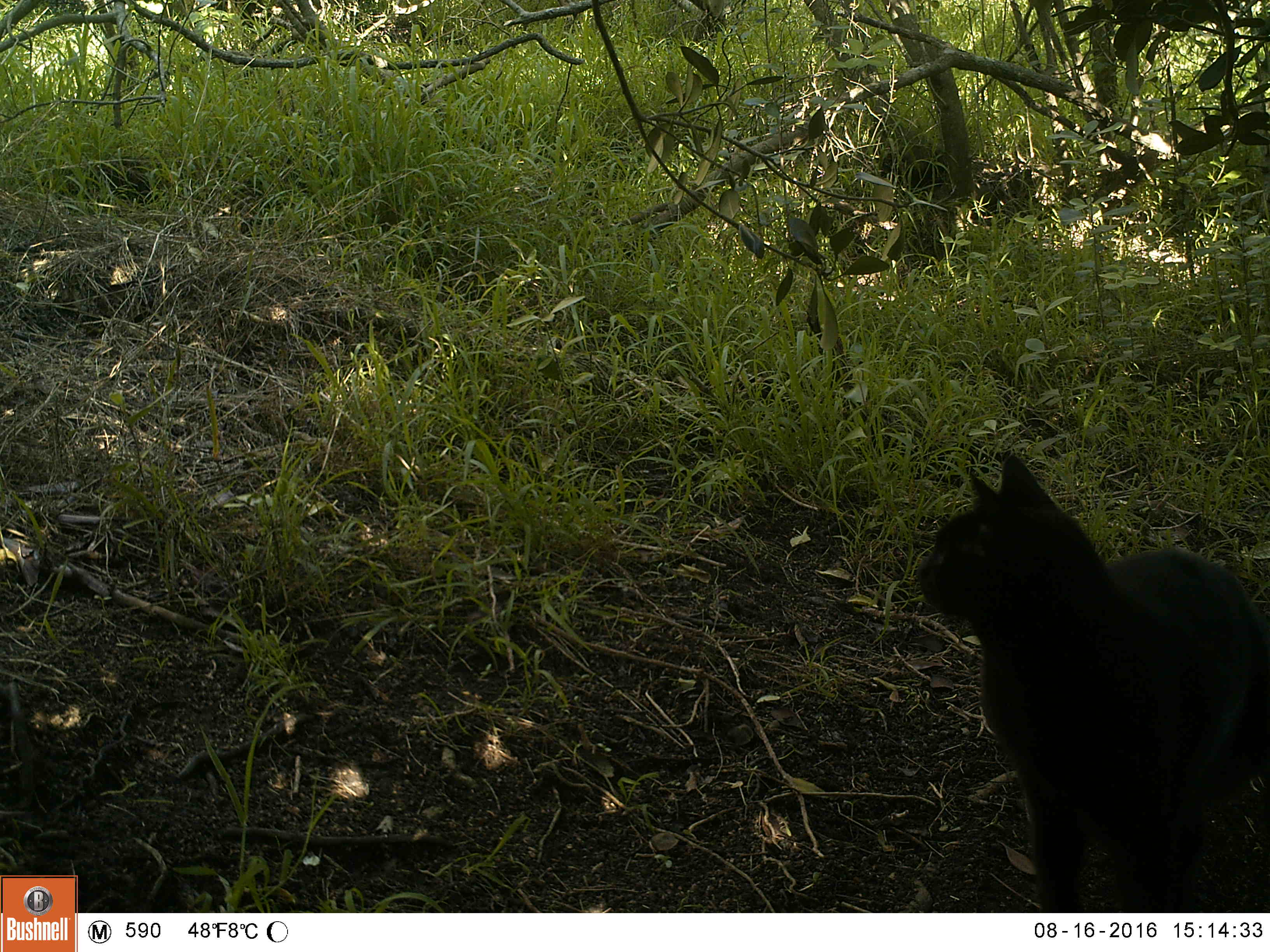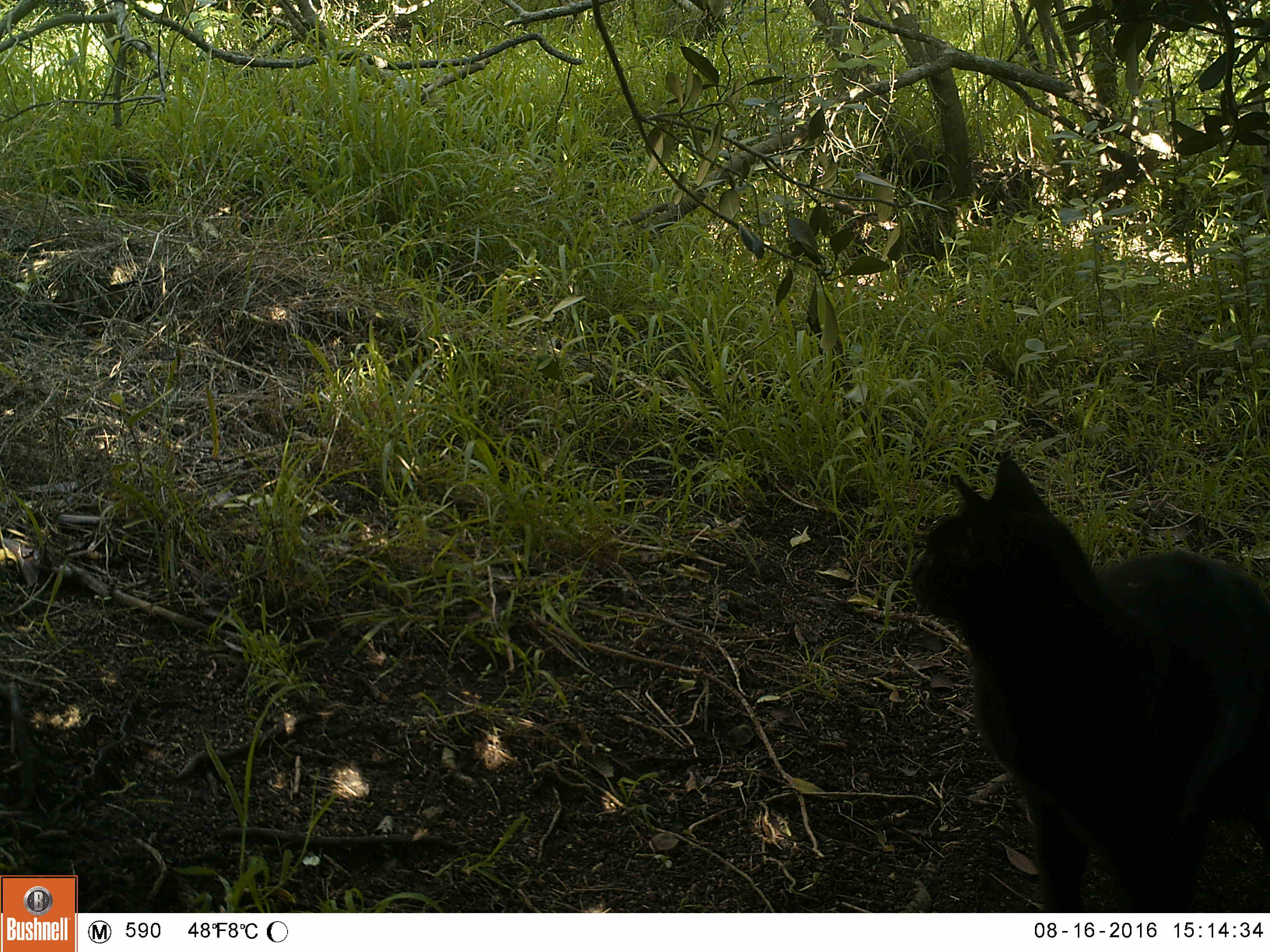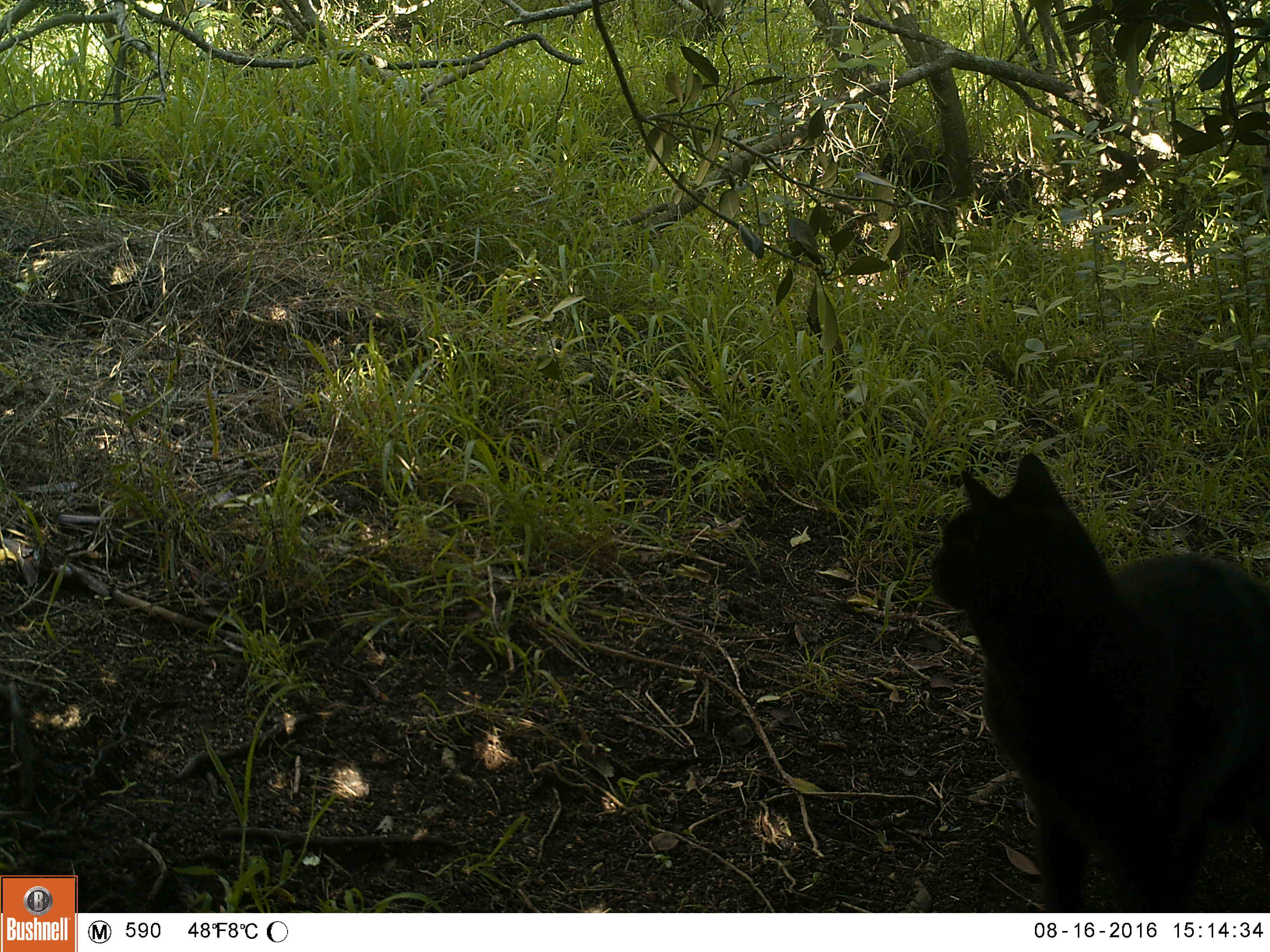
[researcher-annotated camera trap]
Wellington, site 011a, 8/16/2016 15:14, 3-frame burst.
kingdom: Animalia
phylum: Chordata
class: Mammalia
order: Carnivora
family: Felidae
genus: Felis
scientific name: Felis catus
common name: cat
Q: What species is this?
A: Cat (Felis catus).